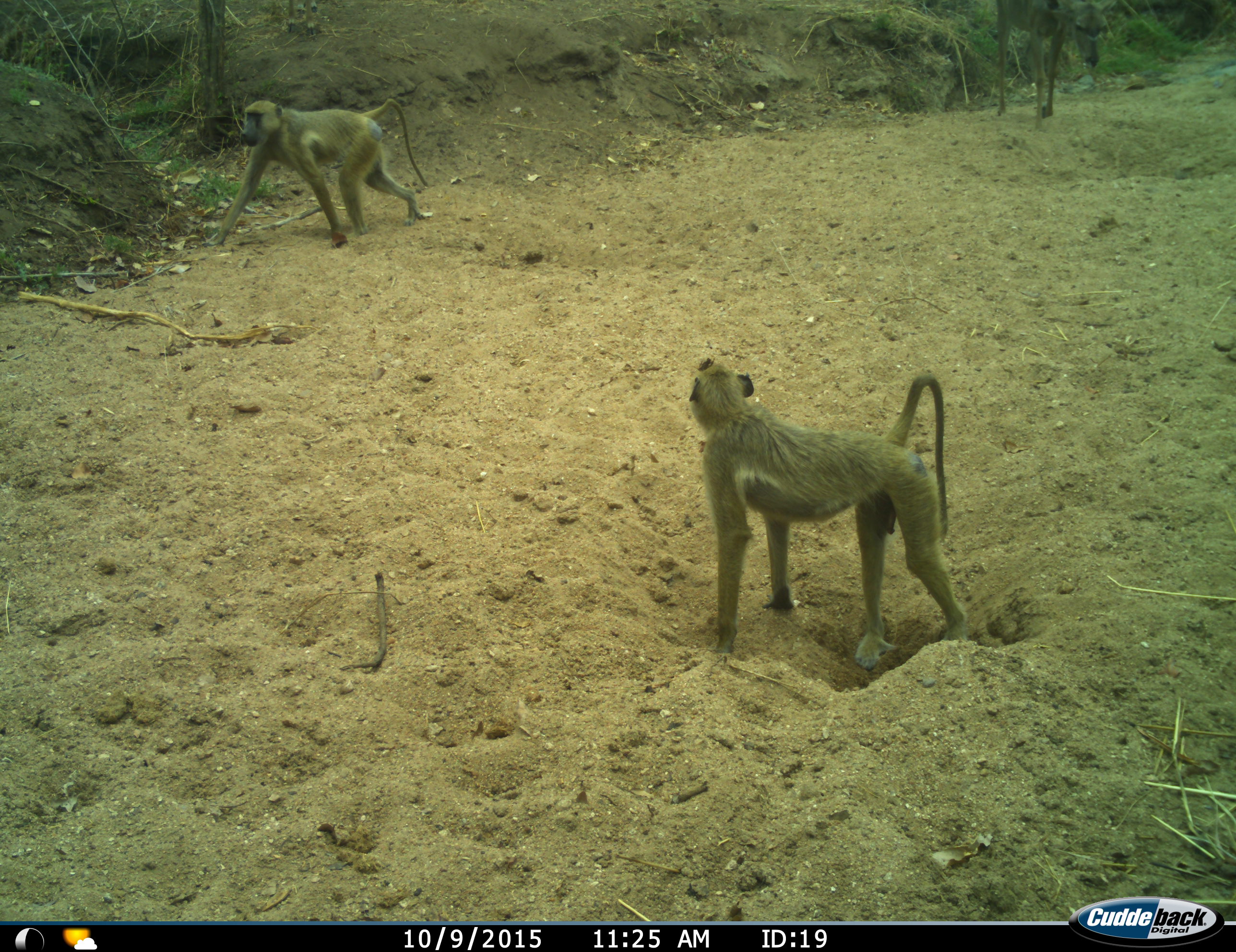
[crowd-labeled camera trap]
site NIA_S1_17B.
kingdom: Animalia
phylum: Chordata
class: Mammalia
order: Primates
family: Cercopithecidae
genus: Papio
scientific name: Papio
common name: baboon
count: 2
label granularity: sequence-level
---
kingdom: Animalia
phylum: Chordata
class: Mammalia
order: Artiodactyla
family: Bovidae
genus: Tragelaphus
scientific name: Tragelaphus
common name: kudu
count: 1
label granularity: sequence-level